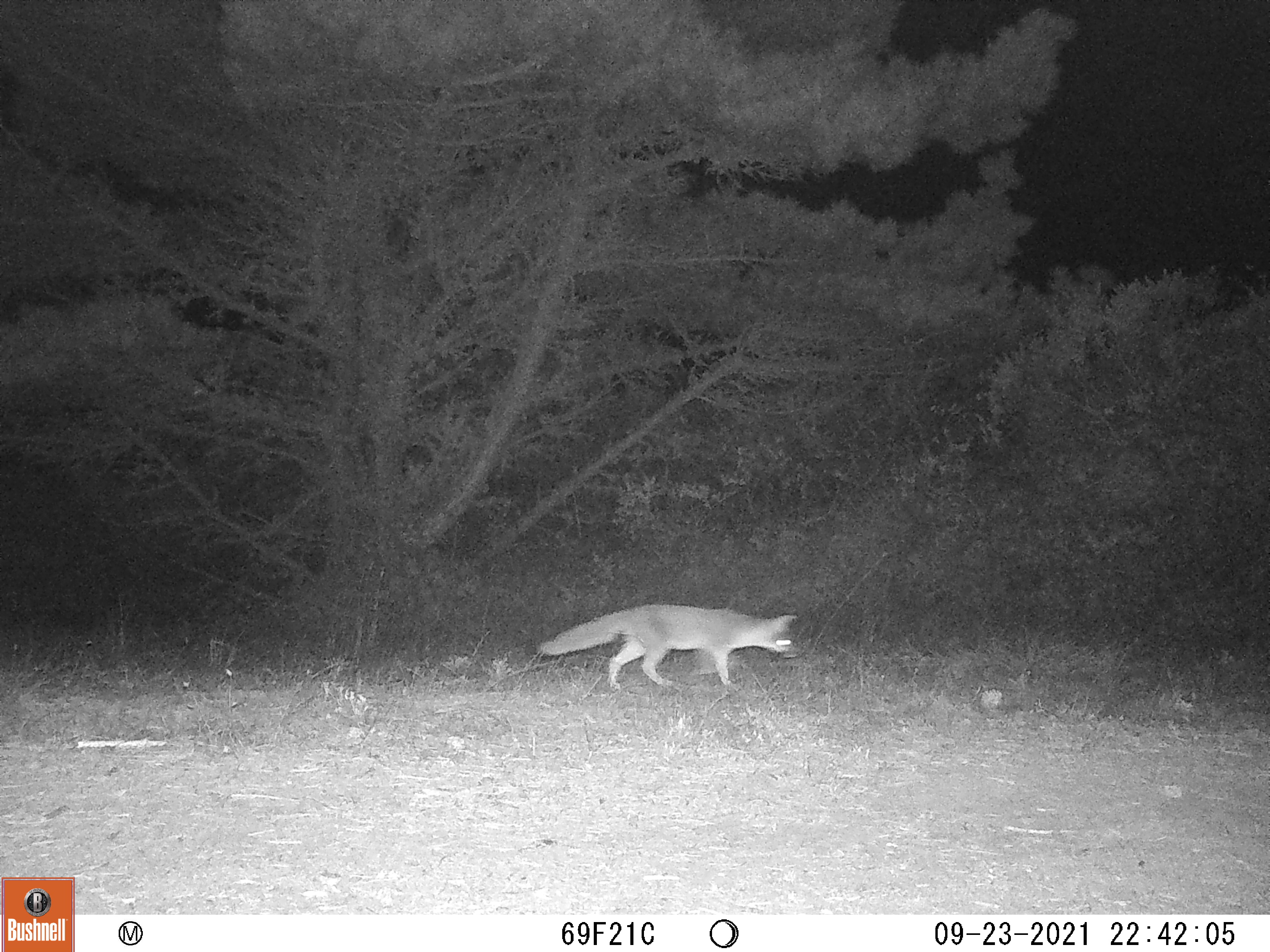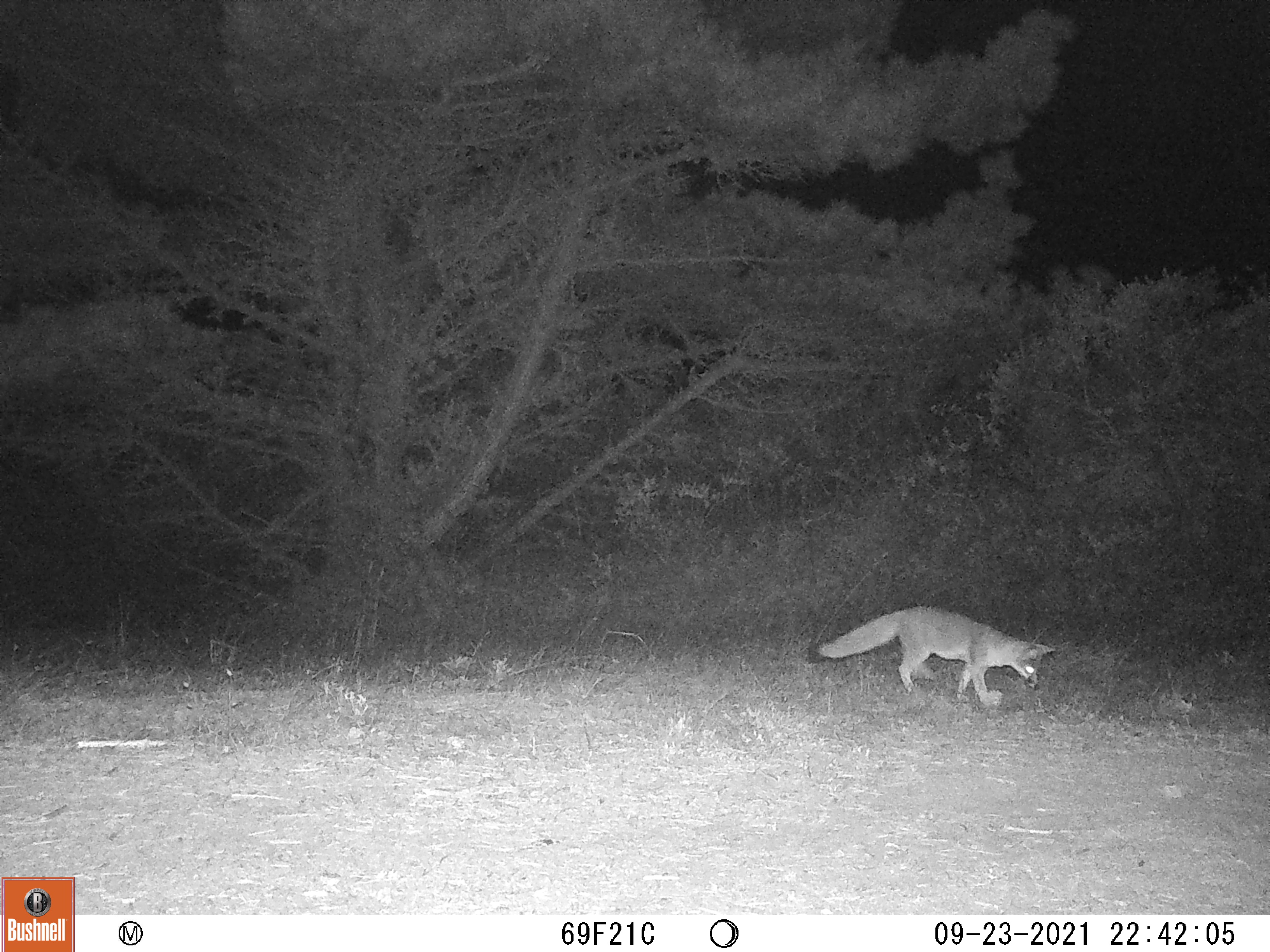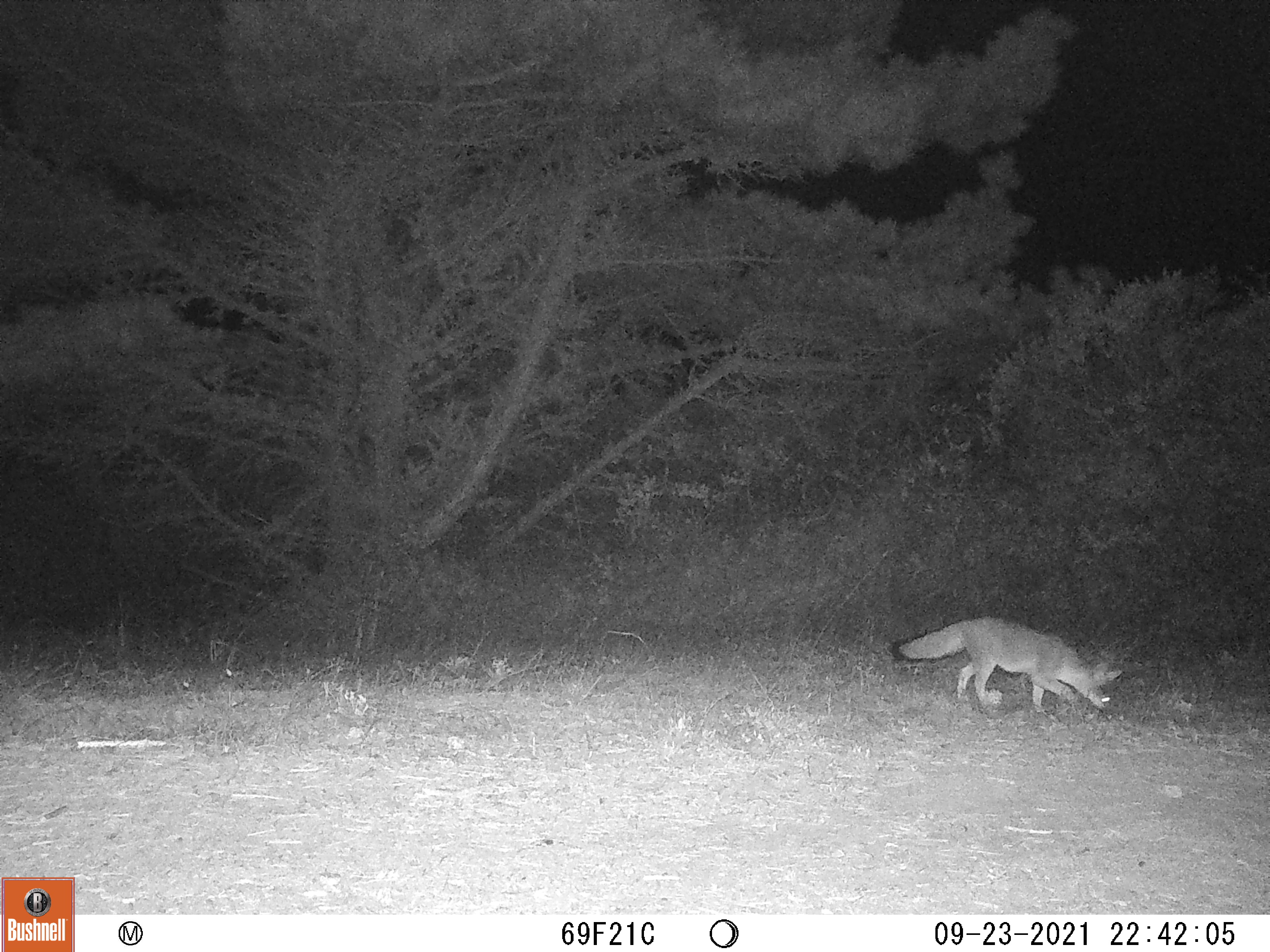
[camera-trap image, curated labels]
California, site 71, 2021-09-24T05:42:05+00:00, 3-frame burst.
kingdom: Animalia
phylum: Chordata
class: Mammalia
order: Carnivora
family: Canidae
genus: Urocyon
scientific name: Urocyon cinereoargenteus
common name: gray fox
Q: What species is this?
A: Gray fox (Urocyon cinereoargenteus).